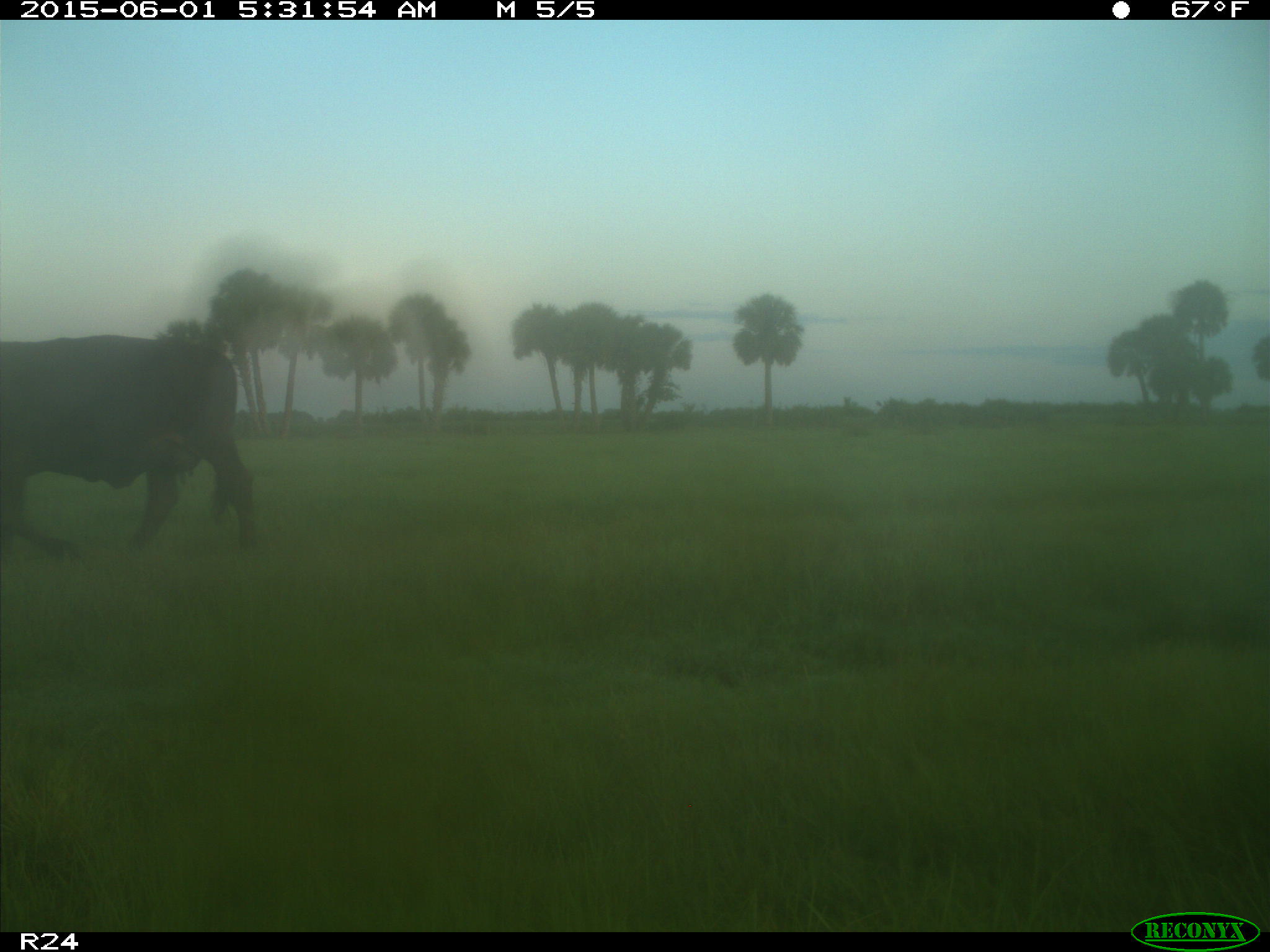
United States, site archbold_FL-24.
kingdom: Animalia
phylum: Chordata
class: Mammalia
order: Artiodactyla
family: Bovidae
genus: Bos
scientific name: Bos taurus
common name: domestic cow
Bos taurus (domestic cow).